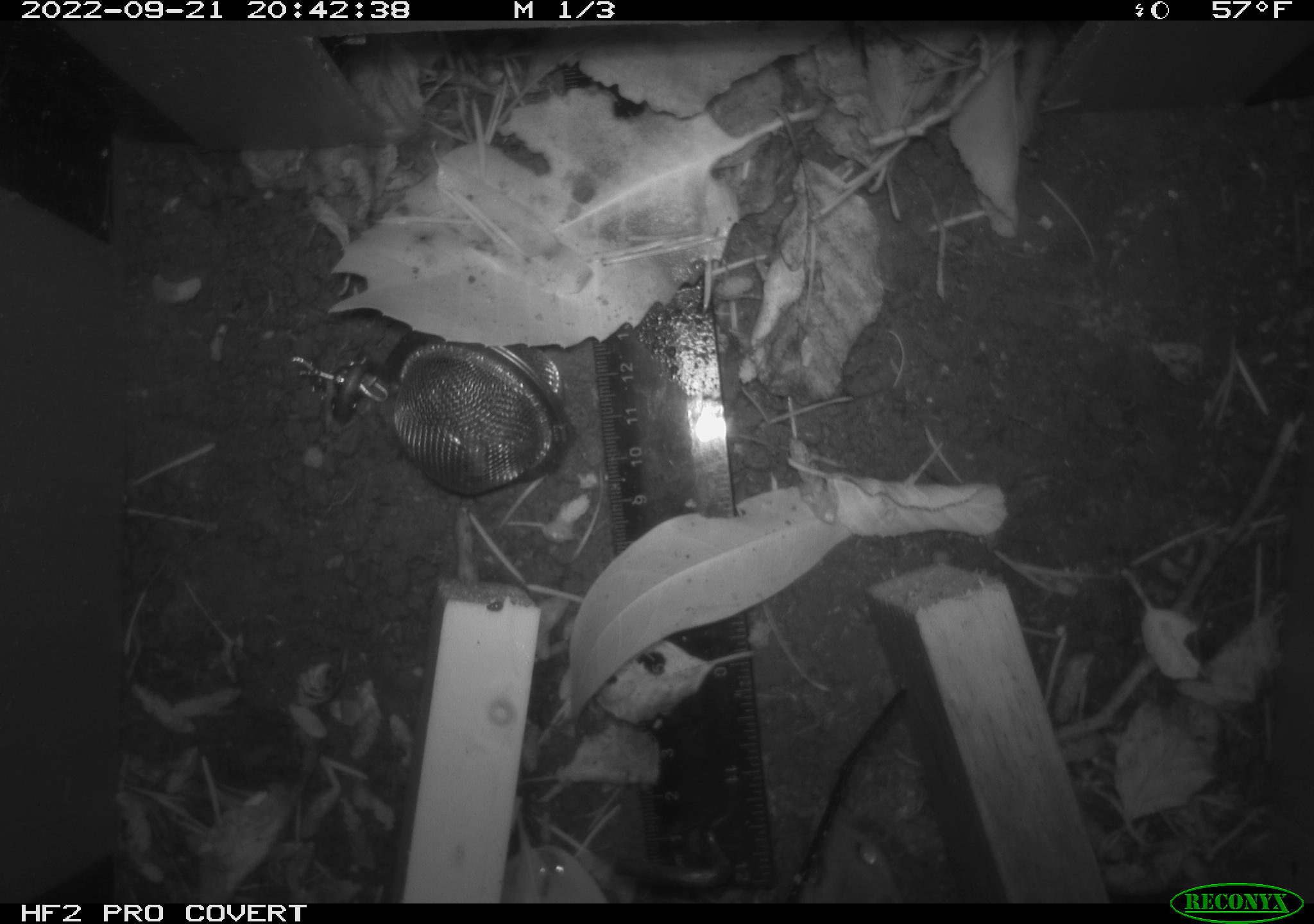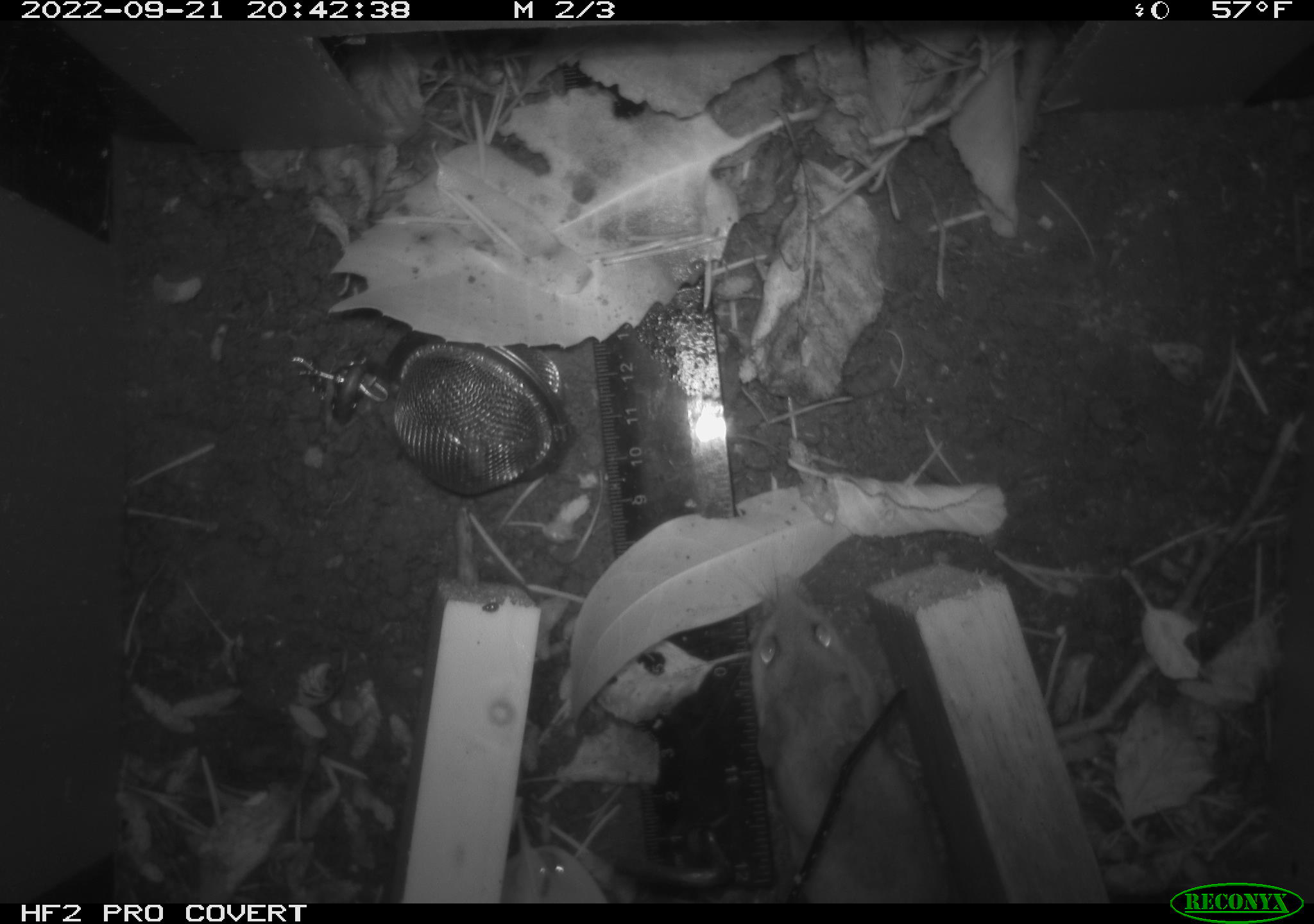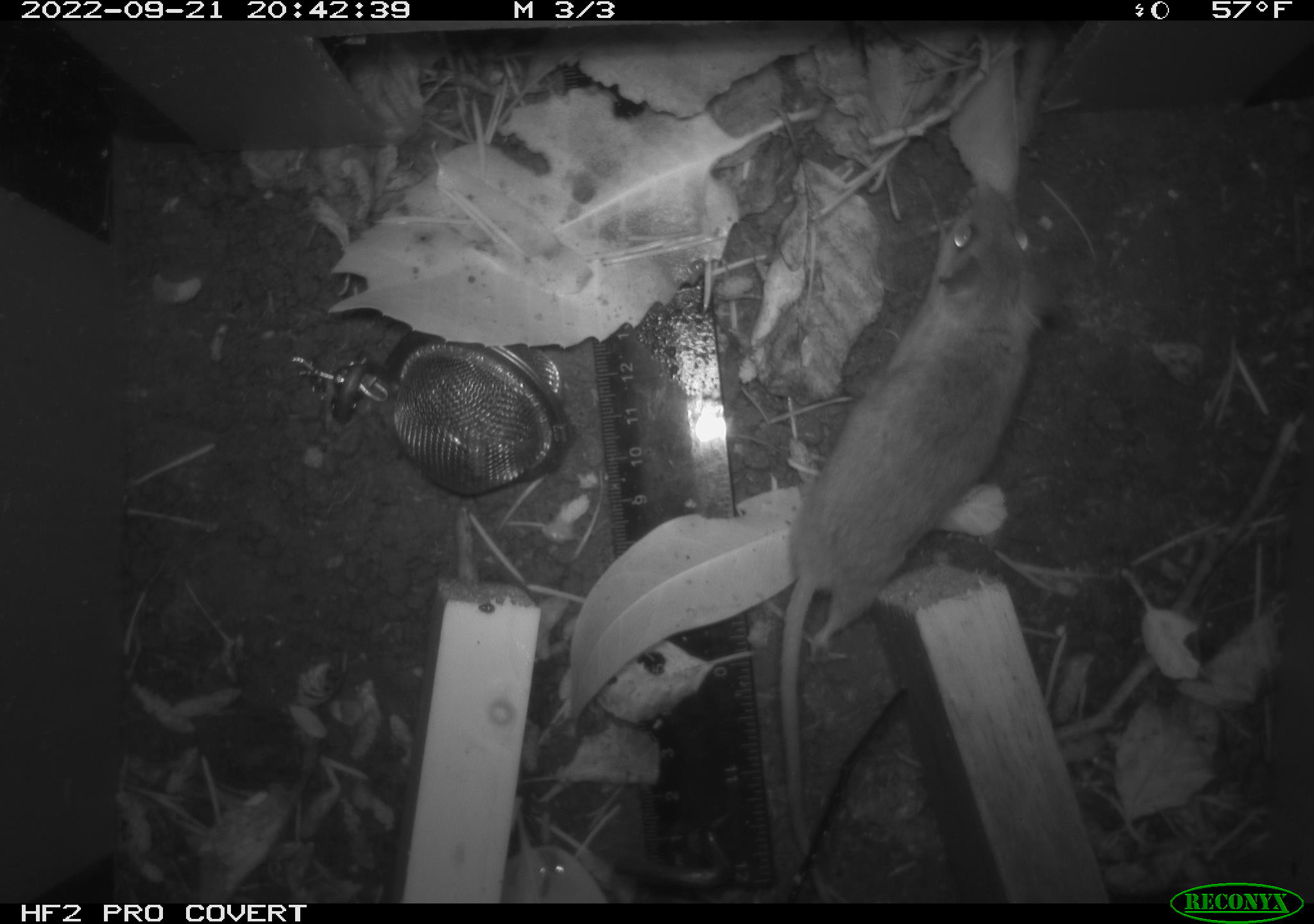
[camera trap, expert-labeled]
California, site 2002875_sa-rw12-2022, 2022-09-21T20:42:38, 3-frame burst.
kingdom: Animalia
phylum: Chordata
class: Mammalia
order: Rodentia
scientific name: Rodentia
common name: mouse species